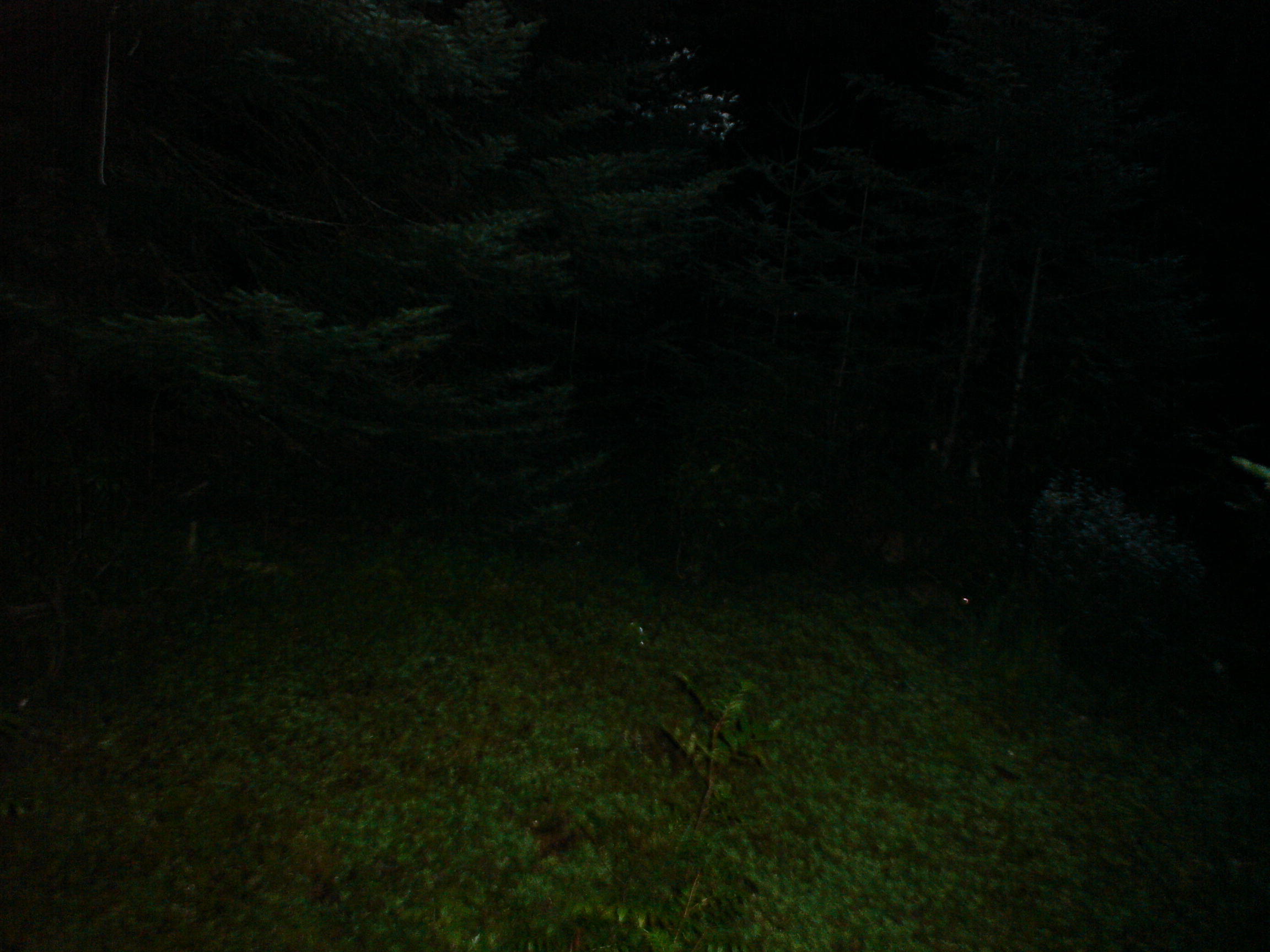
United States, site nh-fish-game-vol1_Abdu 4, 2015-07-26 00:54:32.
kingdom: Animalia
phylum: Chordata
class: Mammalia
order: Lagomorpha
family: Leporidae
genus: Lepus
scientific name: Lepus americanus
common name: snowshoe hare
Snowshoe hare (Lepus americanus).